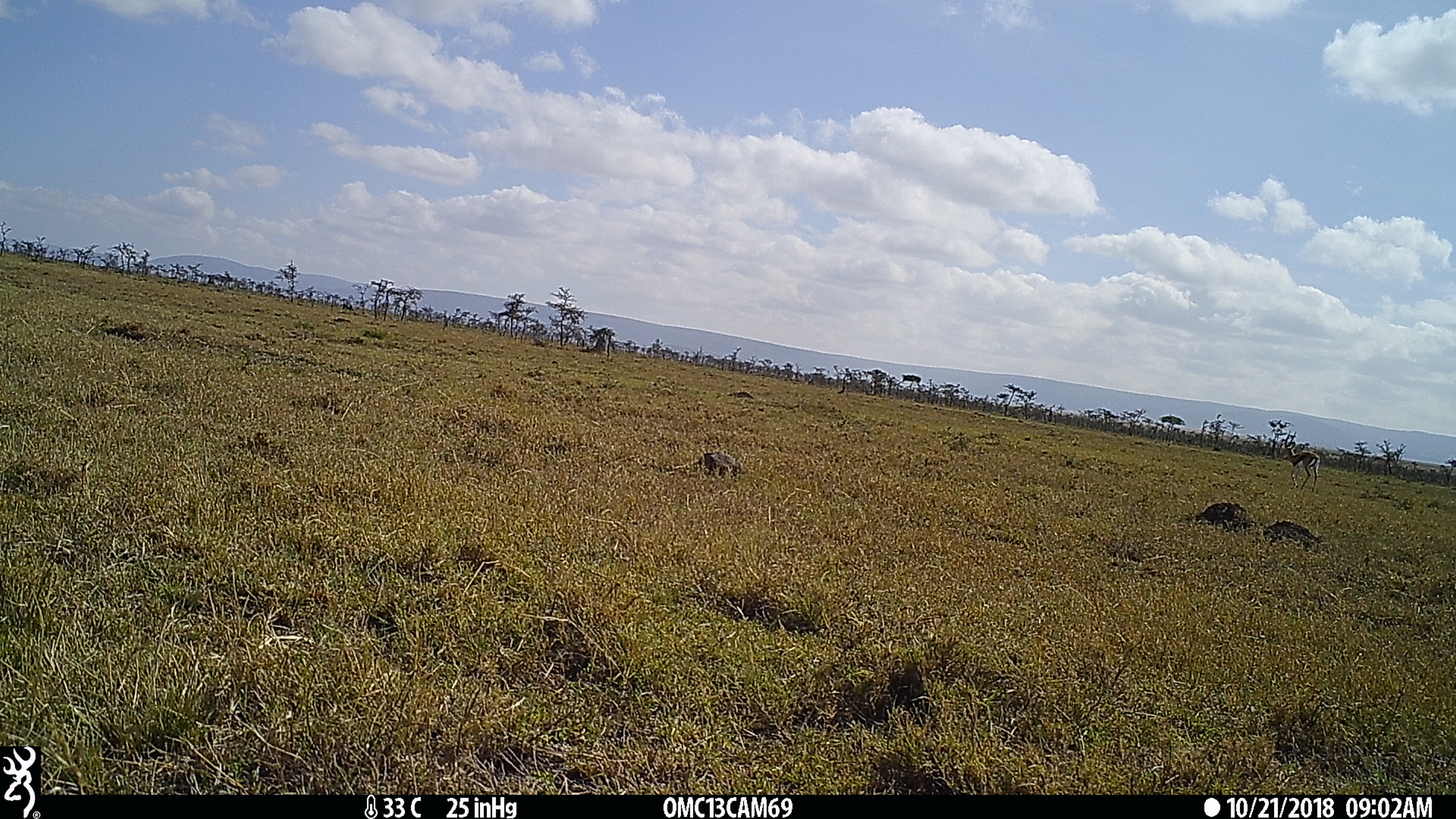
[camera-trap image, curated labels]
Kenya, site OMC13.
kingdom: Animalia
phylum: Chordata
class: Mammalia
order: Artiodactyla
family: Bovidae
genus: Eudorcas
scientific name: Eudorcas thomsonii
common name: thomon's gazelle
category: gazelle thomsons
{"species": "gazelle thomsons (thomon's gazelle) (Eudorcas thomsonii)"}